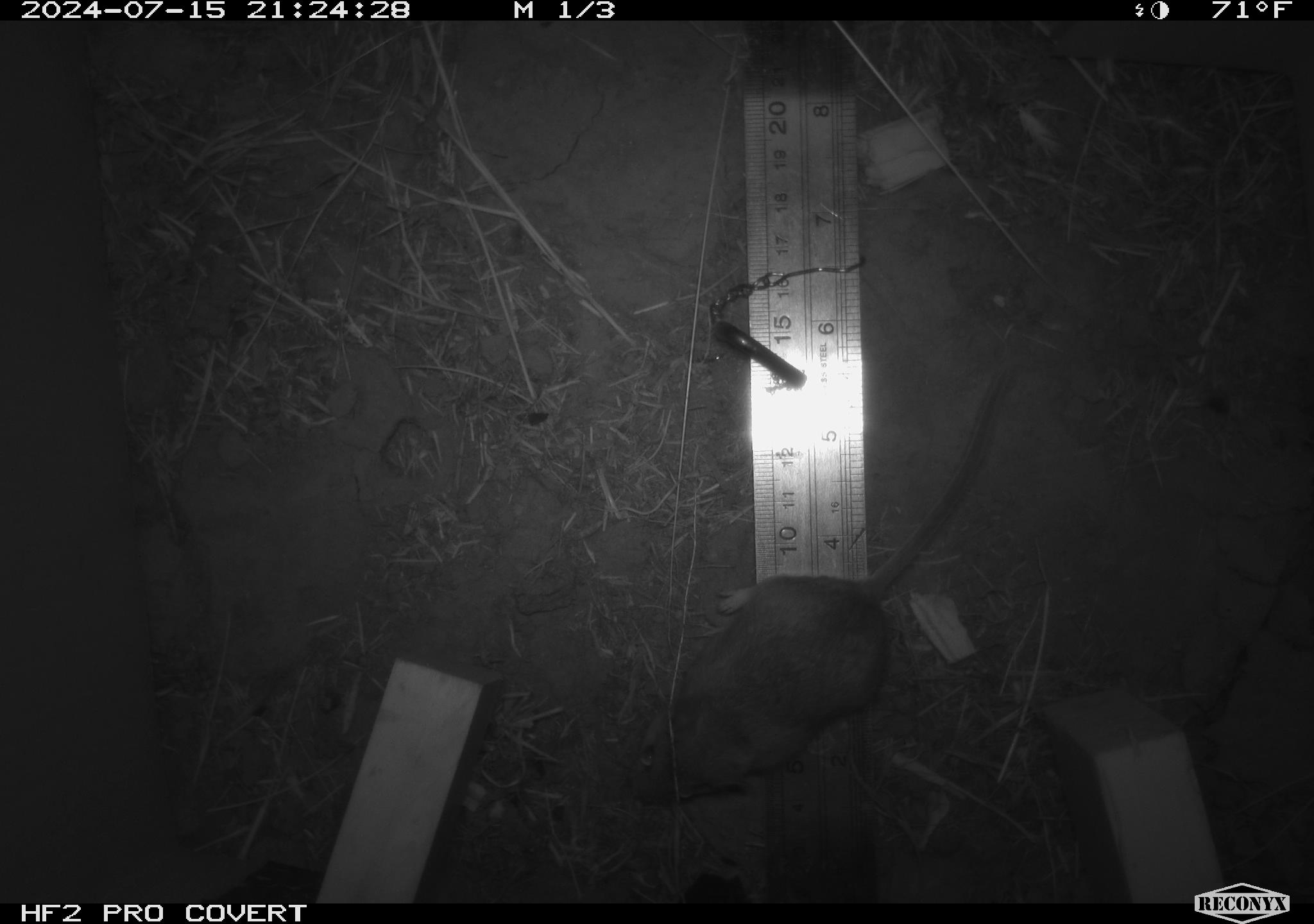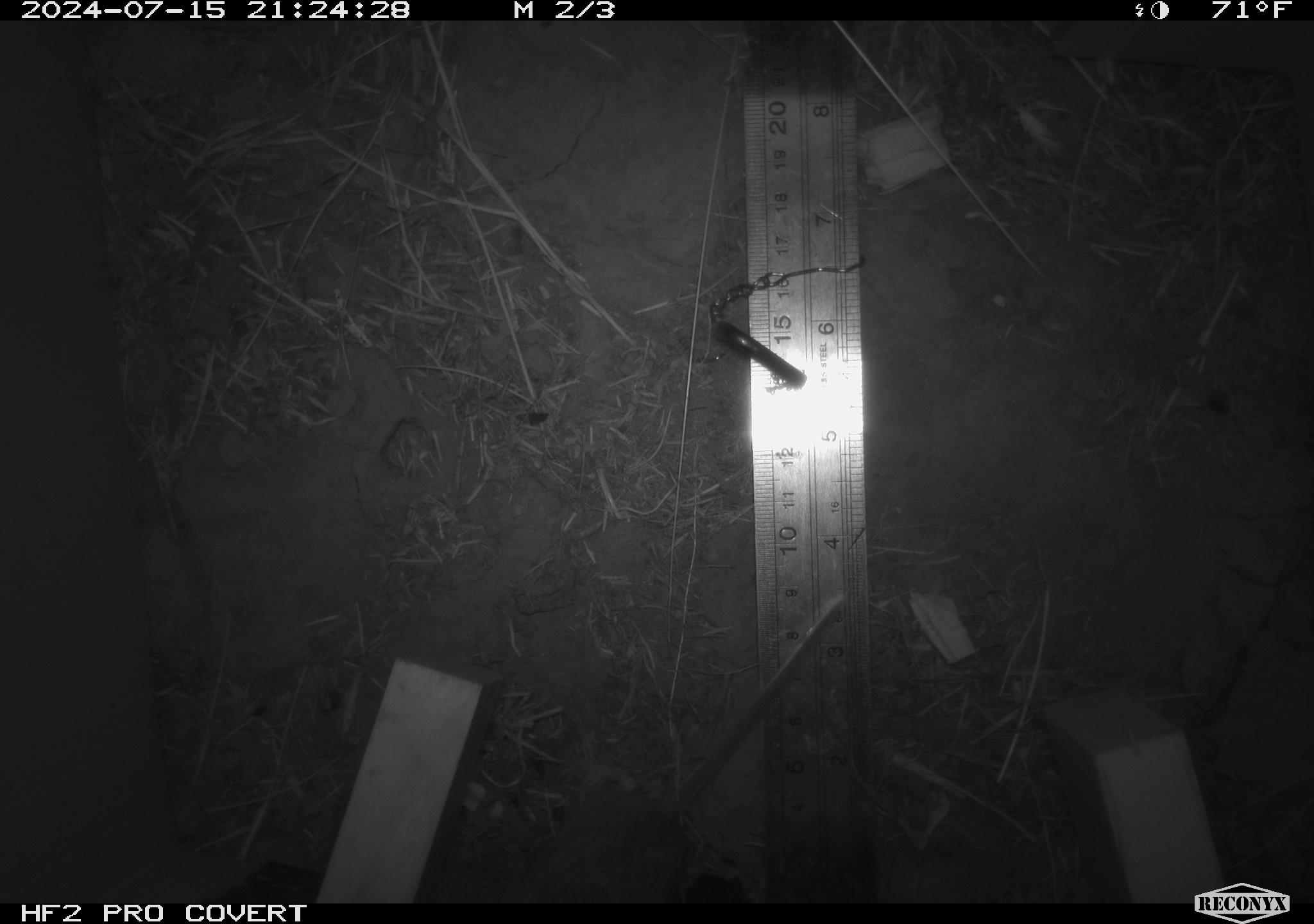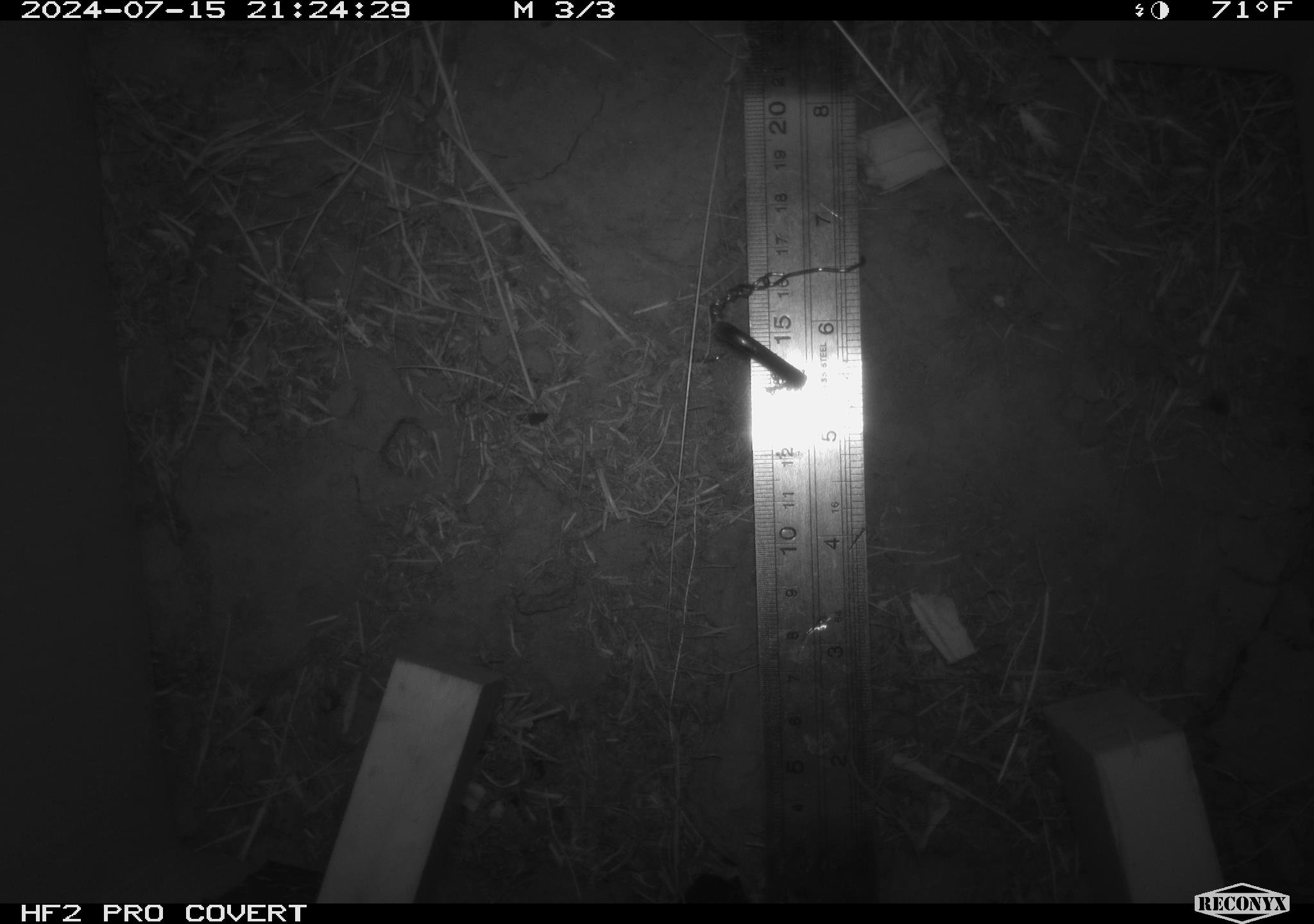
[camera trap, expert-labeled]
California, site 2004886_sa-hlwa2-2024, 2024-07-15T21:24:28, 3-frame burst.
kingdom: Animalia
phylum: Chordata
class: Mammalia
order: Rodentia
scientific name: Rodentia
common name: mouse species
Mouse species (Rodentia).